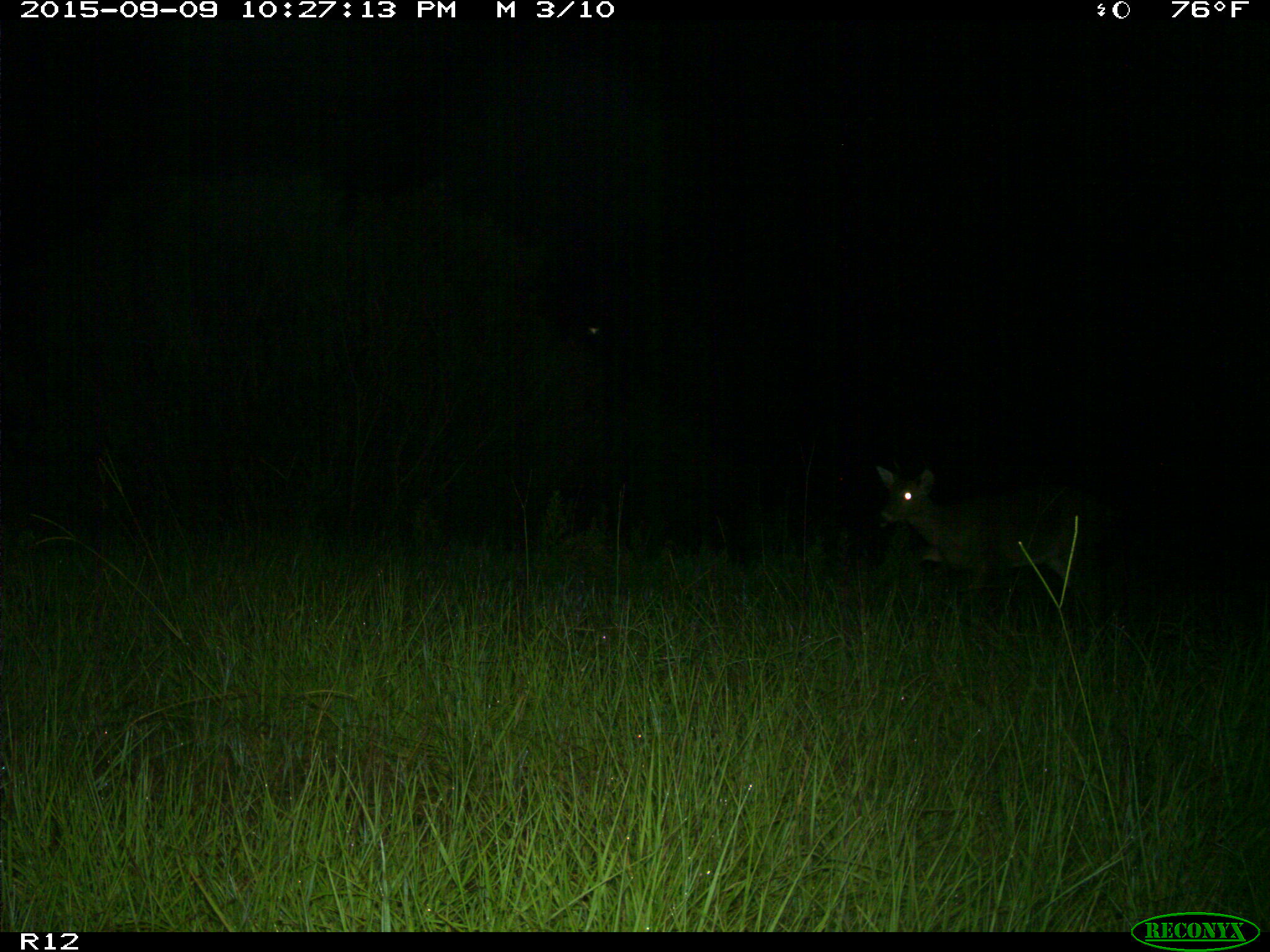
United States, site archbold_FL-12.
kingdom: Animalia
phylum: Chordata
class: Mammalia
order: Artiodactyla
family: Cervidae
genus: Odocoileus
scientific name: Odocoileus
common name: deer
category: unidentified deer